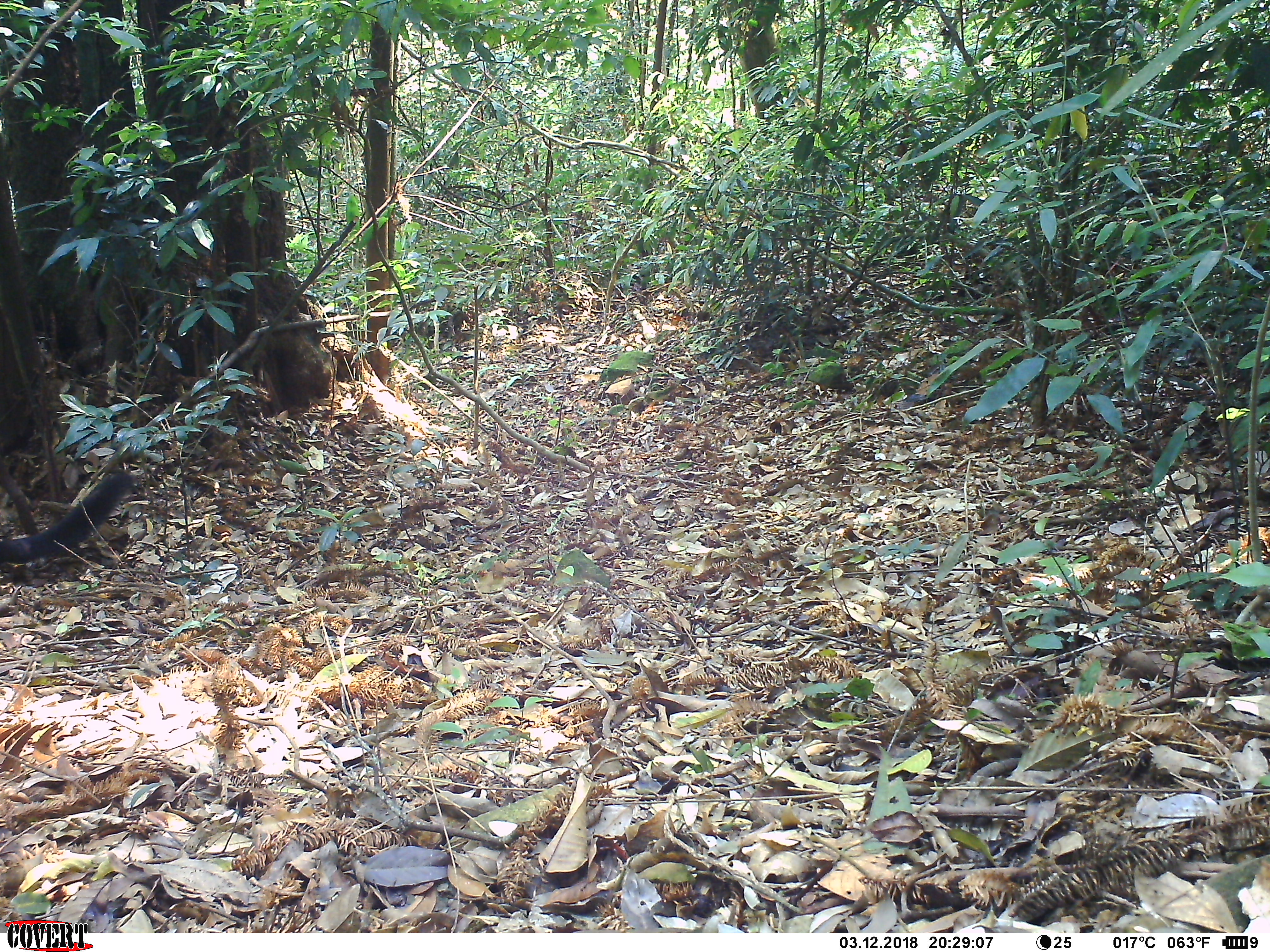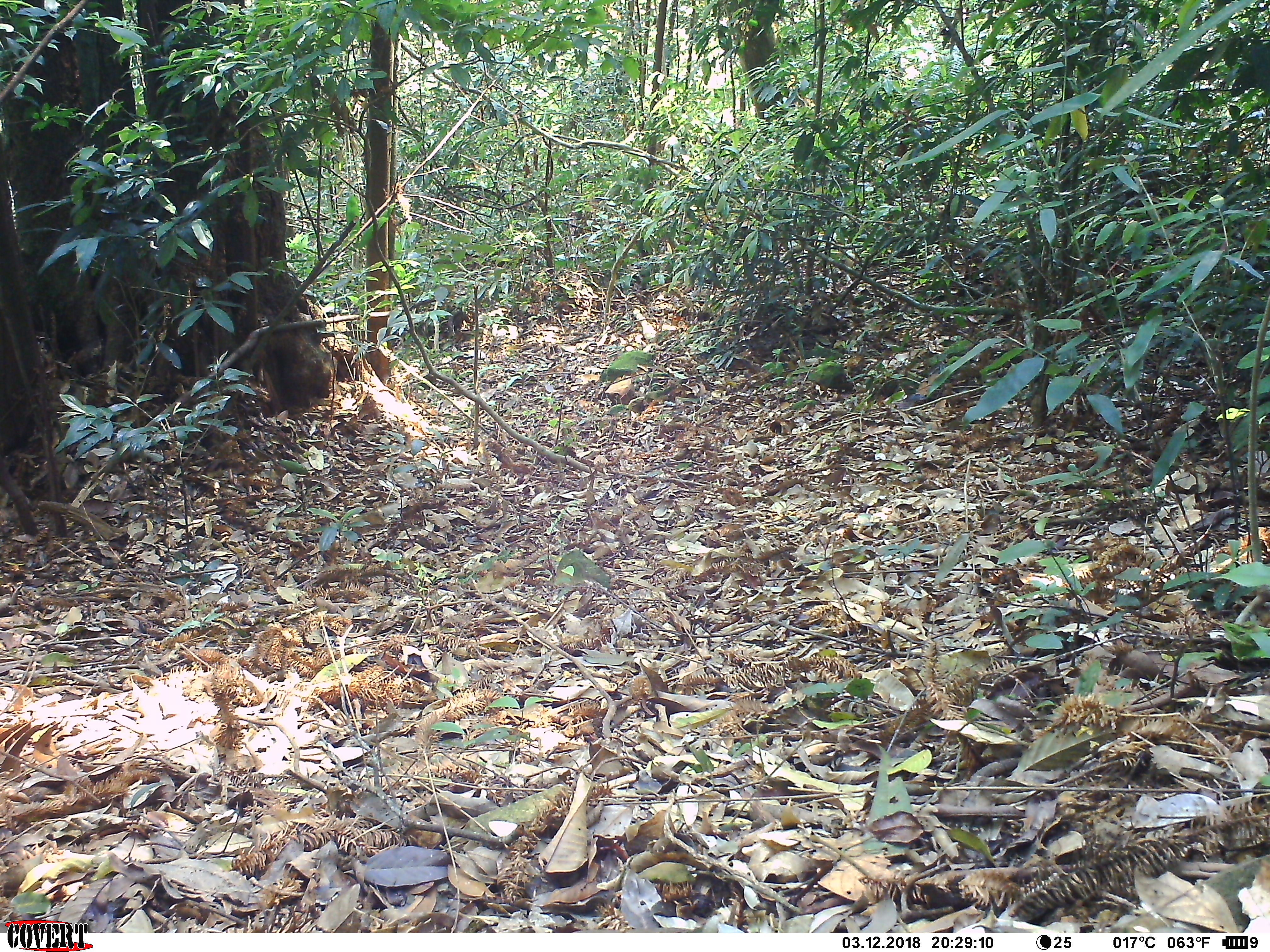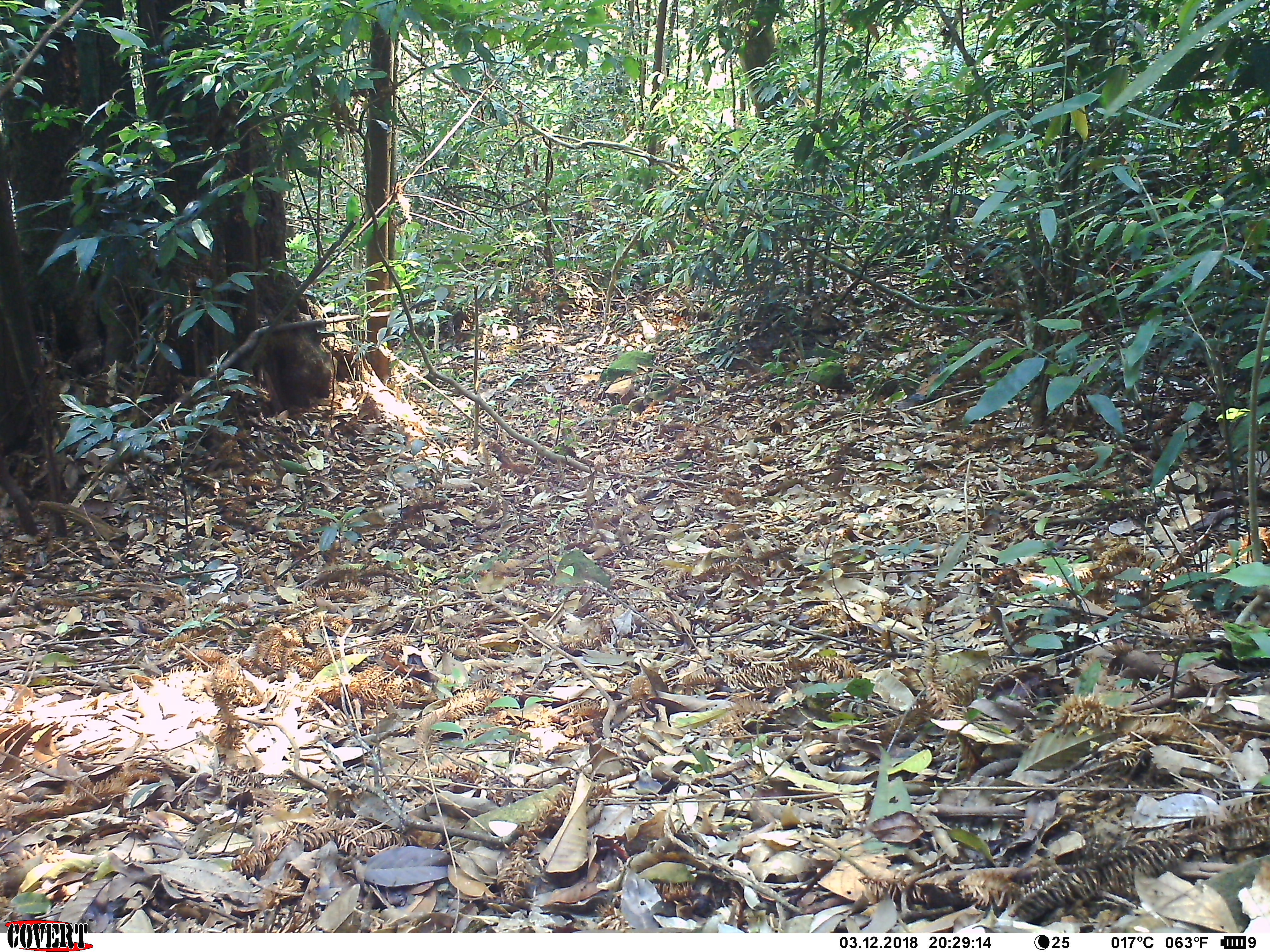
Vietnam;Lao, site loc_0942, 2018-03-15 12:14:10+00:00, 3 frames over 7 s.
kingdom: Animalia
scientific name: Animalia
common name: animal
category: unidentified animal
Unidentified animal (animal) (Animalia). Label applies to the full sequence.